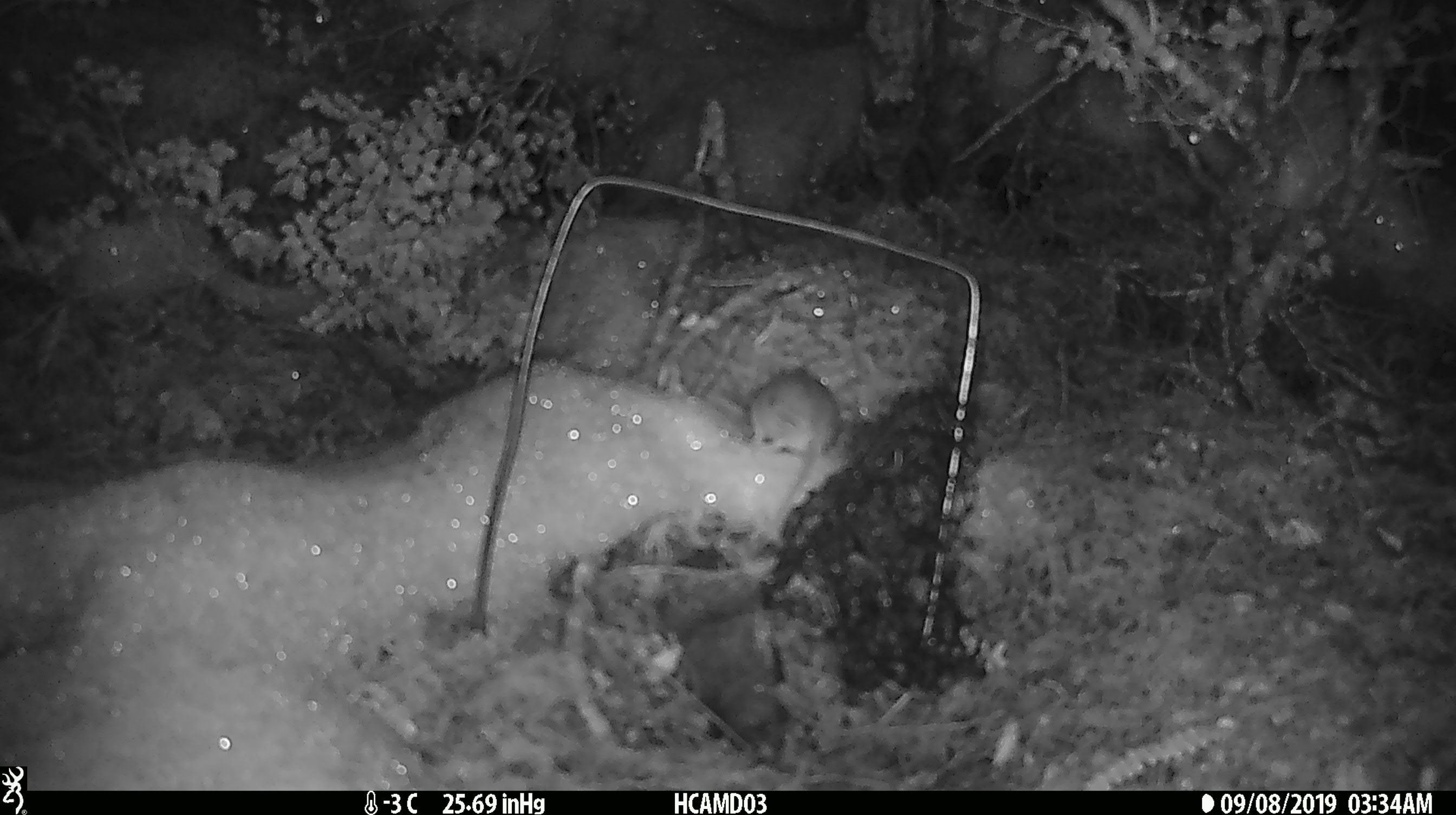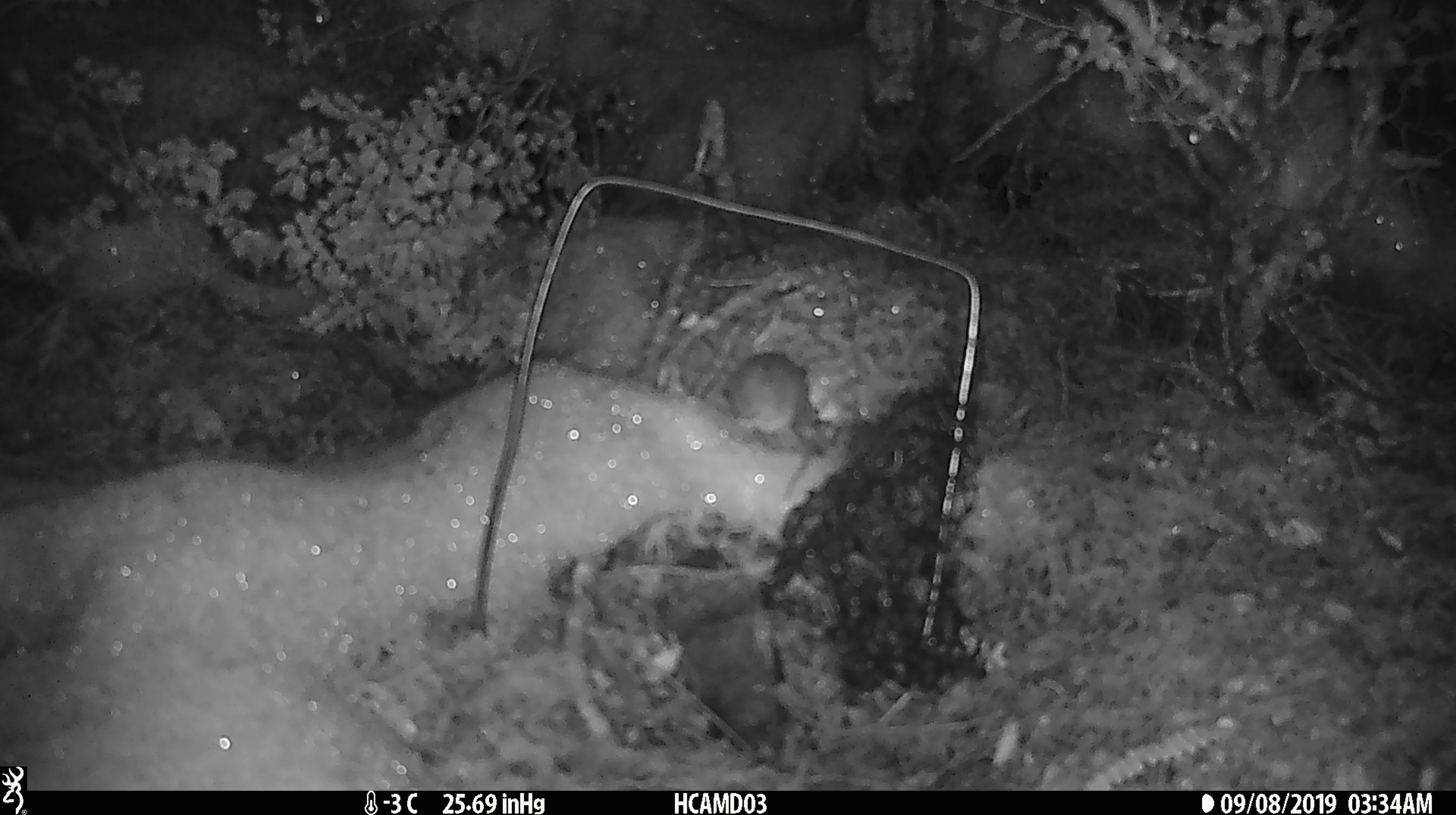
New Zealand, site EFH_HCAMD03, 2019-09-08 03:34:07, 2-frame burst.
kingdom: Animalia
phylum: Chordata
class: Mammalia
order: Rodentia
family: Muridae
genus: Mus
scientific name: Mus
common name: mouse